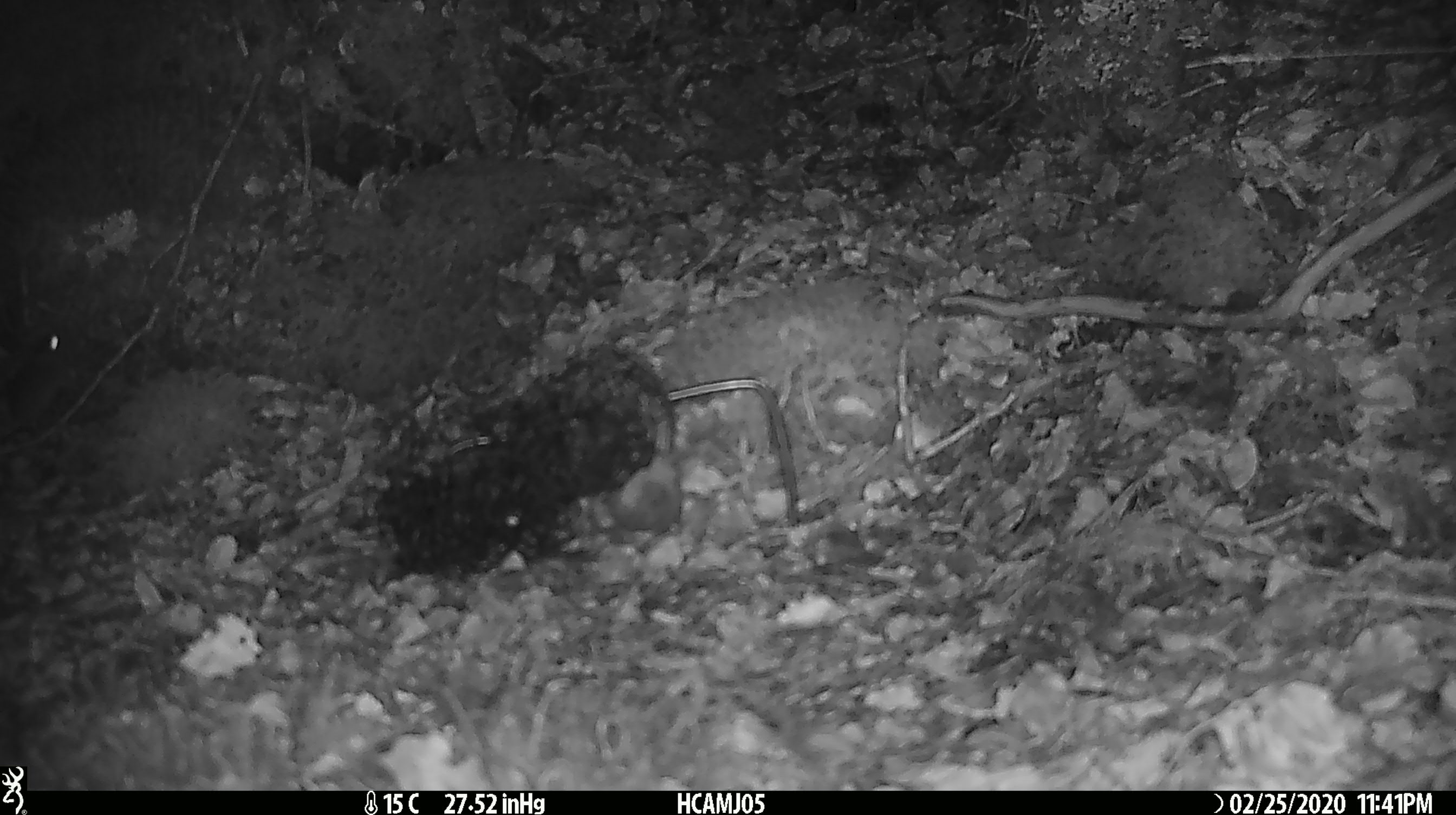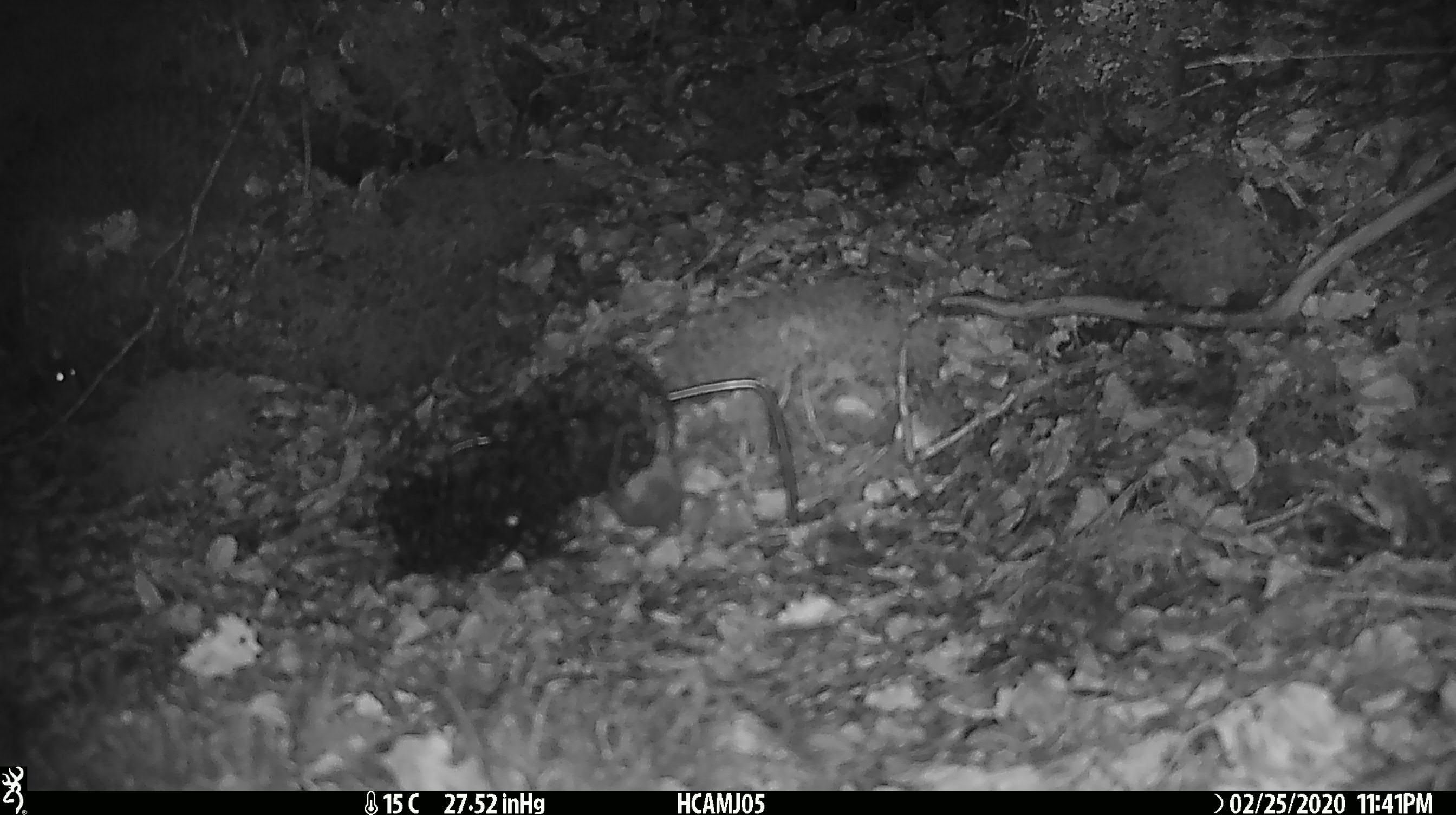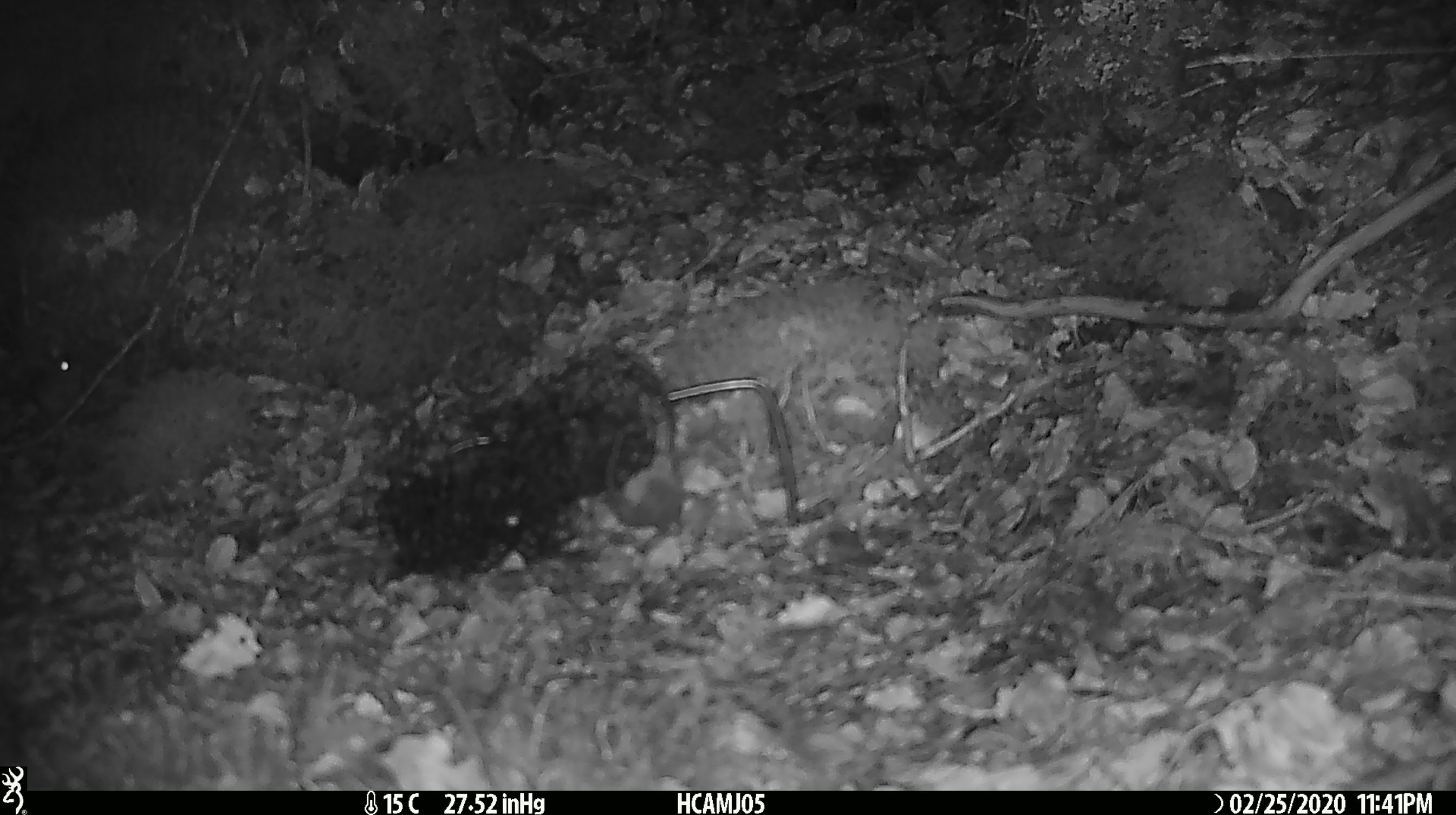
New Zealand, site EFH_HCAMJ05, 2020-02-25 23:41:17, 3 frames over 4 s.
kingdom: Animalia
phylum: Chordata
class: Mammalia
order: Rodentia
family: Muridae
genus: Mus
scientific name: Mus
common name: mouse